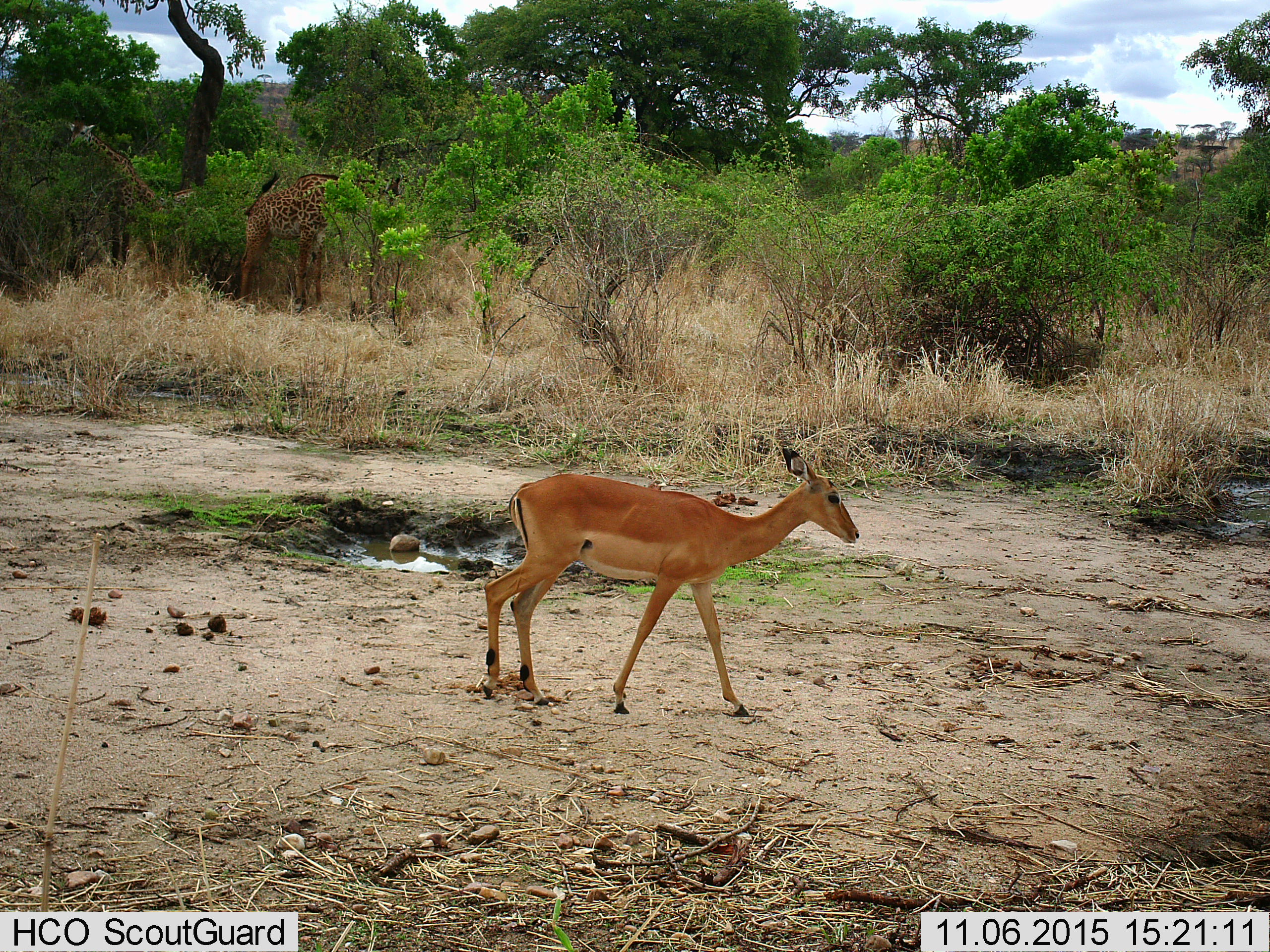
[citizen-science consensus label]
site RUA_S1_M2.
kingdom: Animalia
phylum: Chordata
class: Mammalia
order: Artiodactyla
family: Giraffidae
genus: Giraffa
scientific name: Giraffa camelopardalis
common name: giraffe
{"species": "giraffe (Giraffa camelopardalis)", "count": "2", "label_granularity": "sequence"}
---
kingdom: Animalia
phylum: Chordata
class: Mammalia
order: Artiodactyla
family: Bovidae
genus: Aepyceros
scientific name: Aepyceros melampus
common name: impala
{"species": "impala (Aepyceros melampus)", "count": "1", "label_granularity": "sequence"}